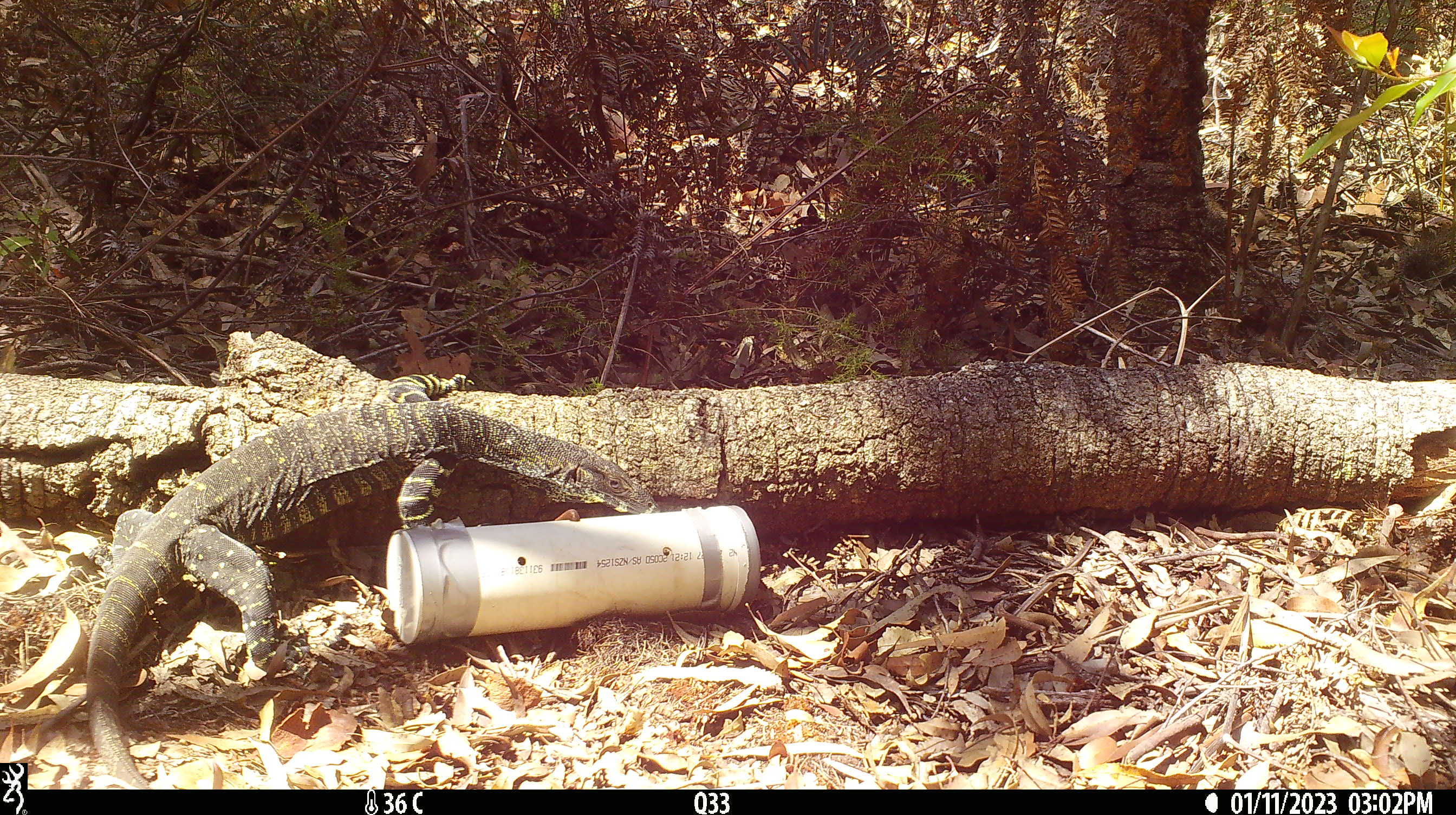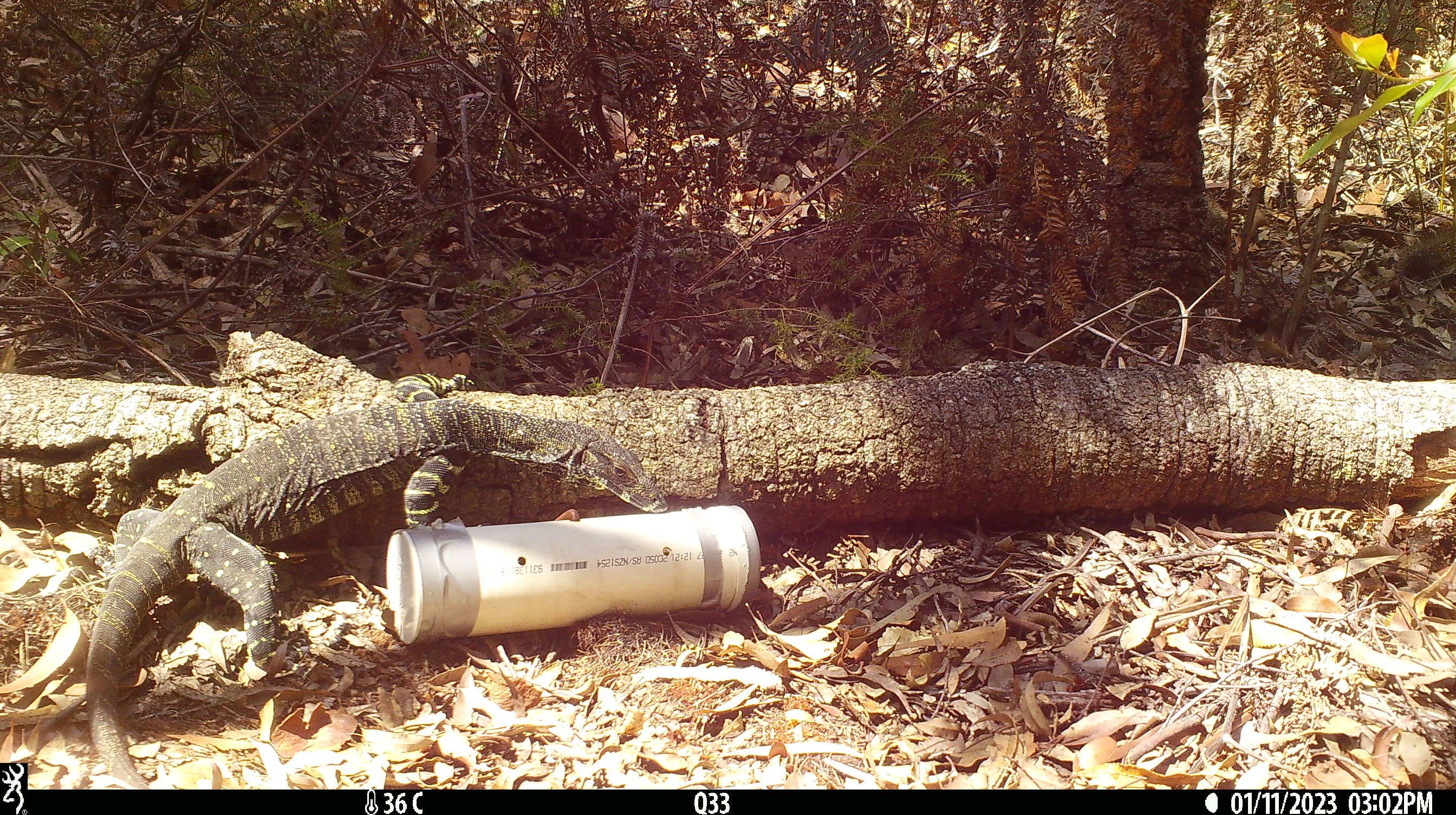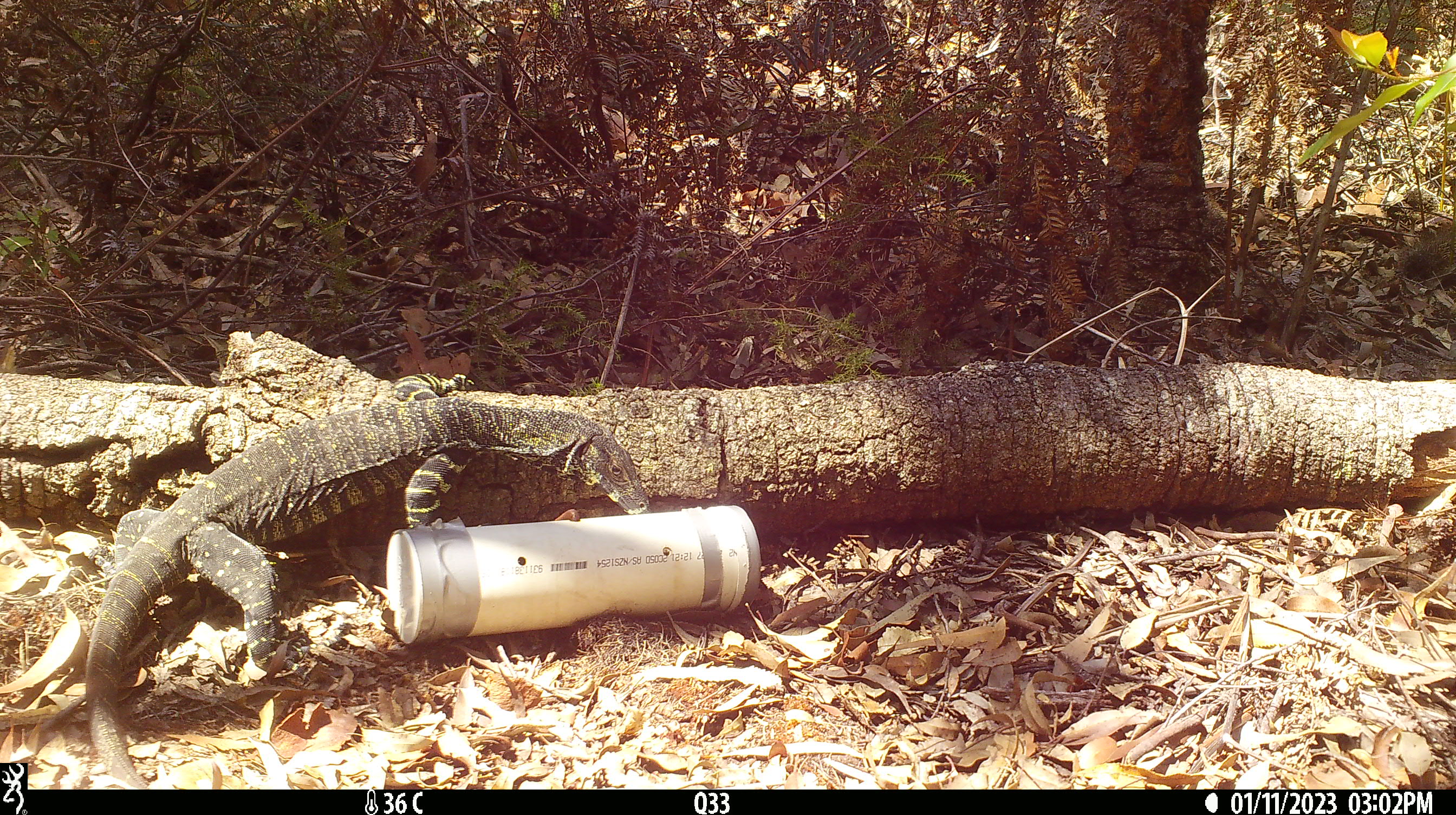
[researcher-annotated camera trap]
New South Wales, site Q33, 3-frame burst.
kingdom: Animalia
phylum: Chordata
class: Reptilia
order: Squamata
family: Varanidae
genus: Varanus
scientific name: Varanus varius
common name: lace monitor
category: goanna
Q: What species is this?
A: Goanna (lace monitor) (Varanus varius).